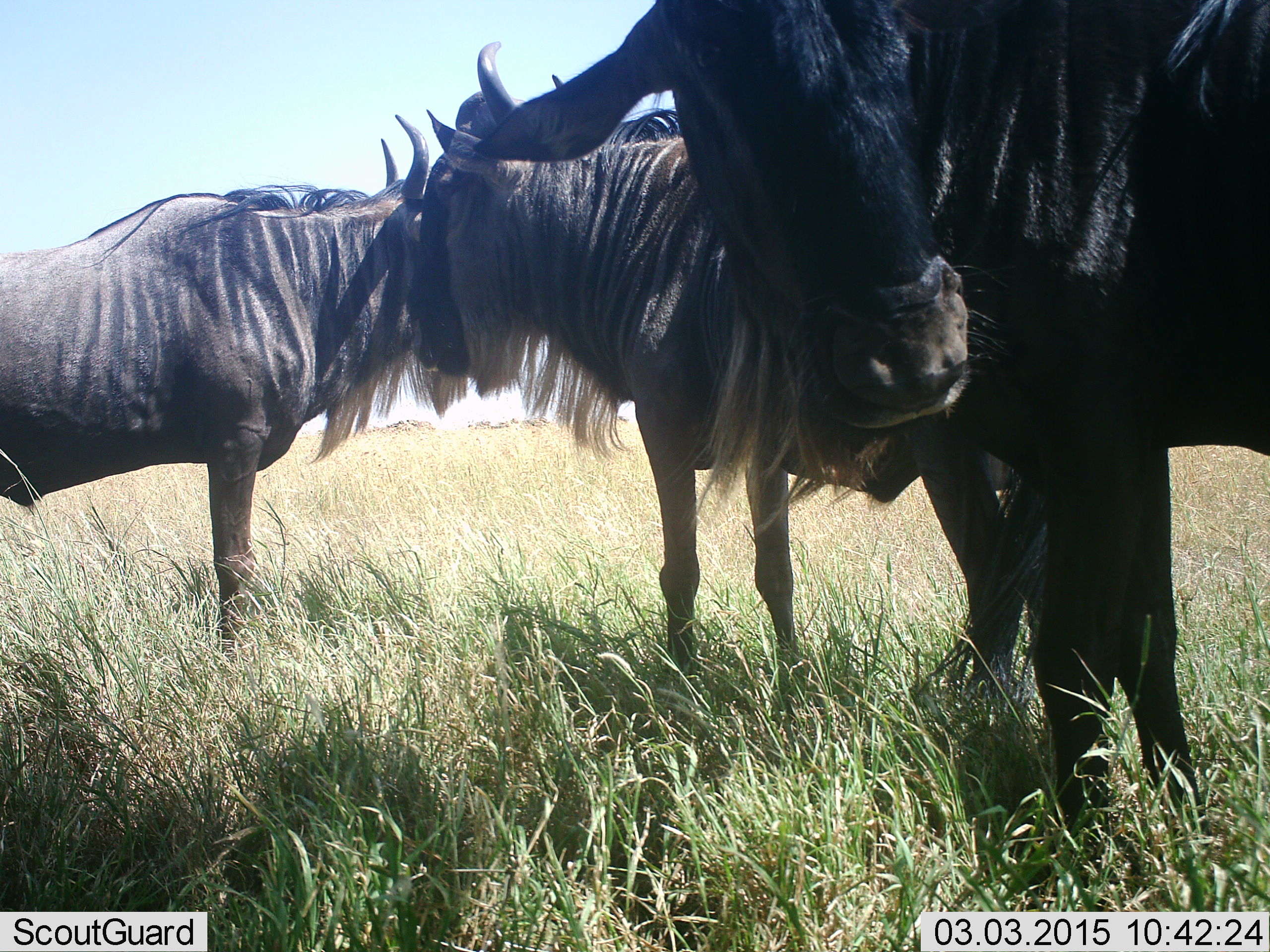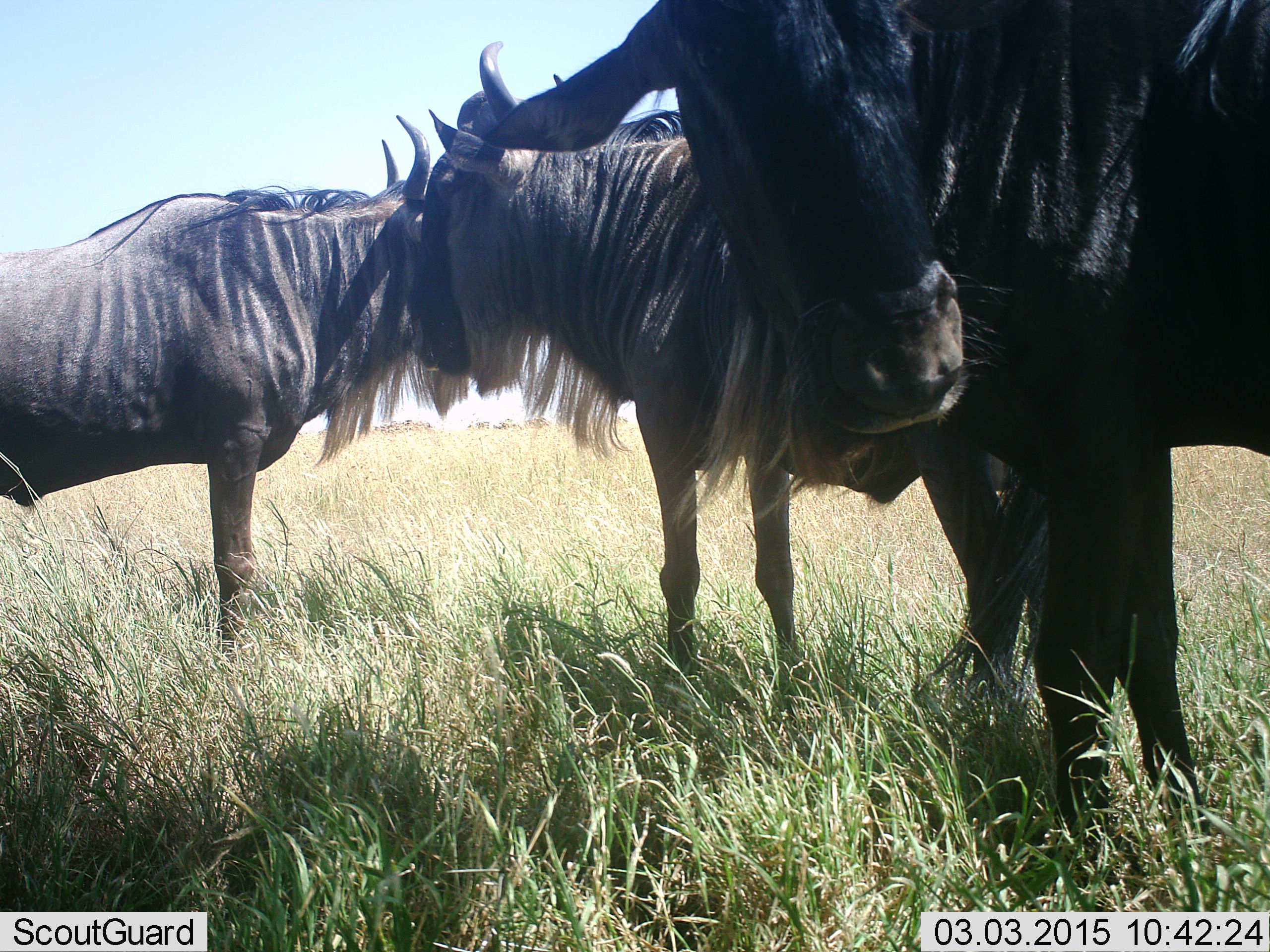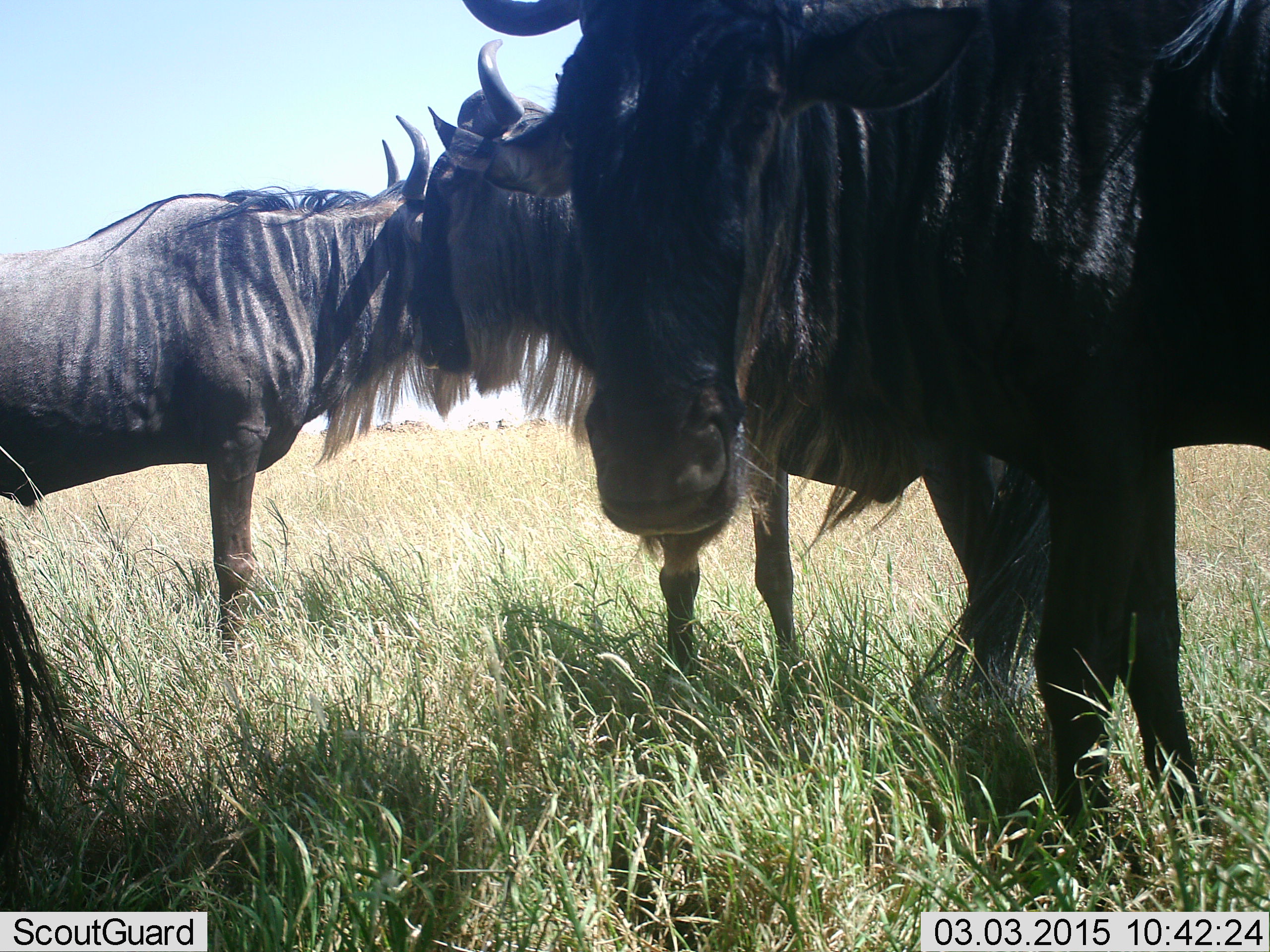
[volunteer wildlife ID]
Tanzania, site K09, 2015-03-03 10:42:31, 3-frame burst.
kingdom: Animalia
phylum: Chordata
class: Mammalia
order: Artiodactyla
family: Bovidae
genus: Connochaetes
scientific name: Connochaetes taurinus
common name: blue wildebeest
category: wildebeest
Wildebeest (blue wildebeest) (Connochaetes taurinus), count 3. Behavior (volunteer vote fractions): standing 80%, resting 0%, moving 0%, interacting 30%. Young present (vote fraction): 0%. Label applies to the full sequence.